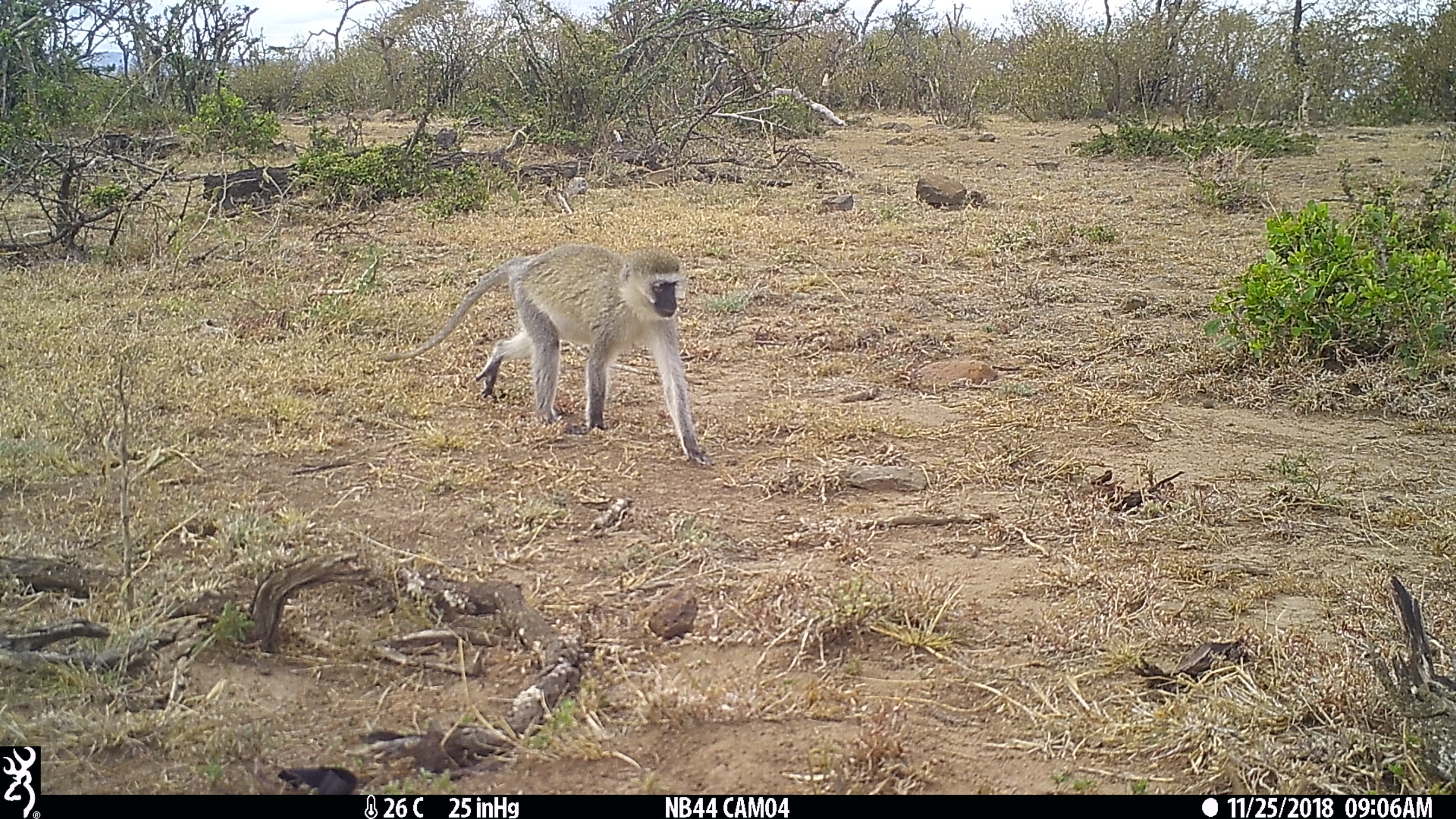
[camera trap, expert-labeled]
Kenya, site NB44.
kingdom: Animalia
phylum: Chordata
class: Mammalia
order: Primates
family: Cercopithecidae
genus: Chlorocebus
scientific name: Chlorocebus pygerythrus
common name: vervet monkey